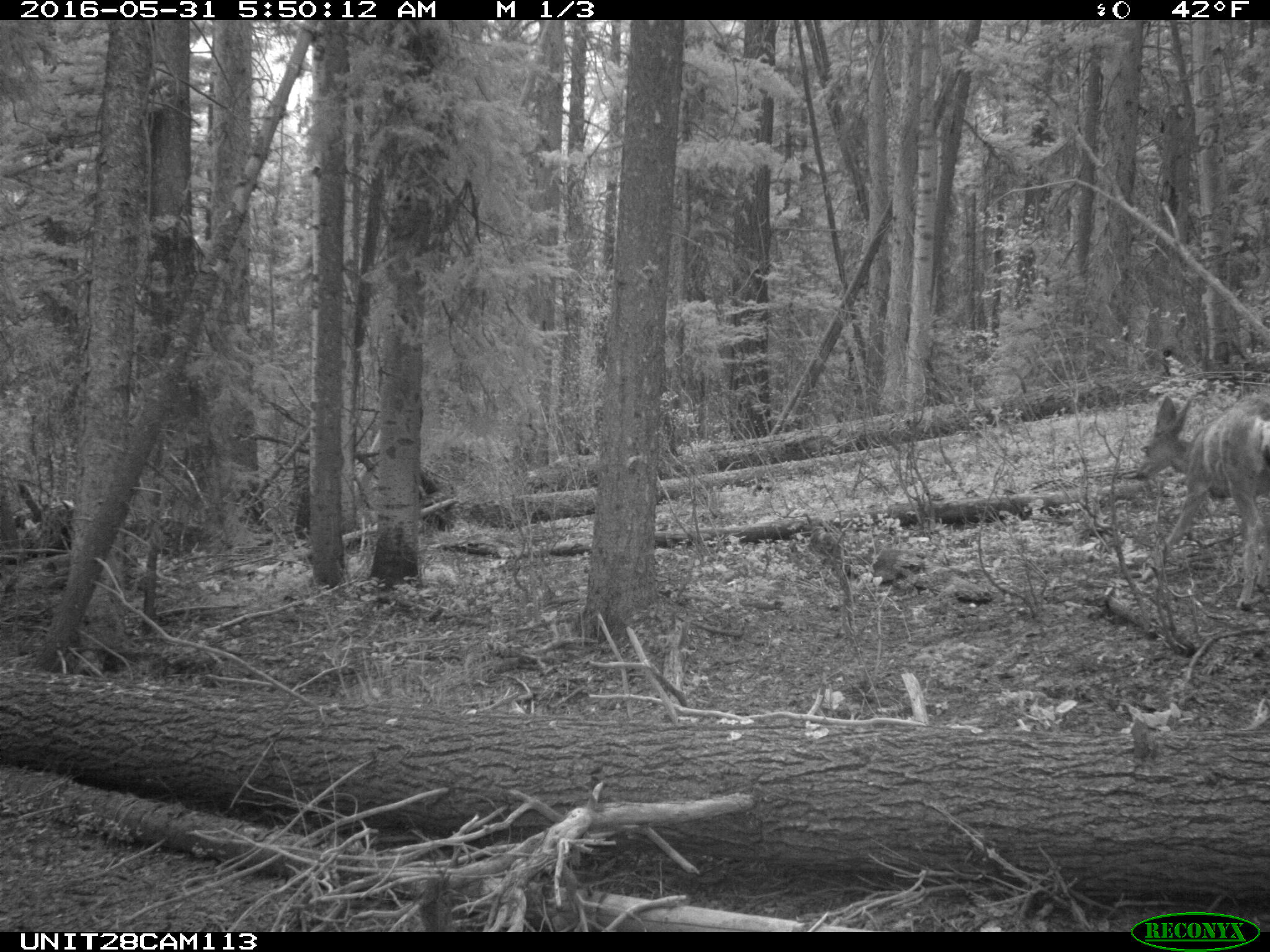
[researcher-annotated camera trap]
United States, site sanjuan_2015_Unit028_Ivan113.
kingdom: Animalia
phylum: Chordata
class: Mammalia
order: Artiodactyla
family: Cervidae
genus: Odocoileus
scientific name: Odocoileus hemionus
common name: mule deer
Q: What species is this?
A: Odocoileus hemionus (mule deer).